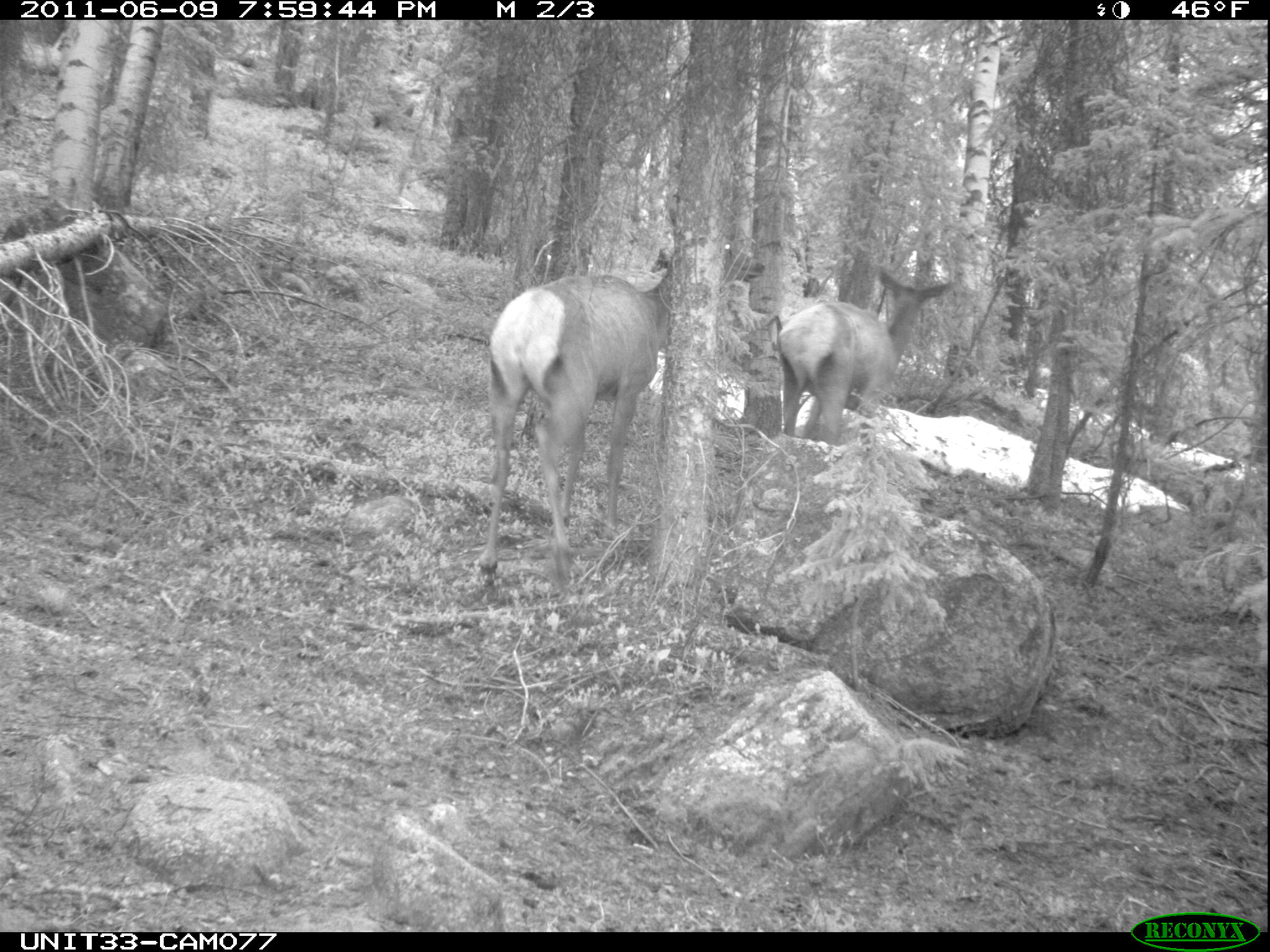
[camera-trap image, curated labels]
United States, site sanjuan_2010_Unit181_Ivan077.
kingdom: Animalia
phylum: Chordata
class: Mammalia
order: Artiodactyla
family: Cervidae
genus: Cervus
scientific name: Cervus elaphus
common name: red deer